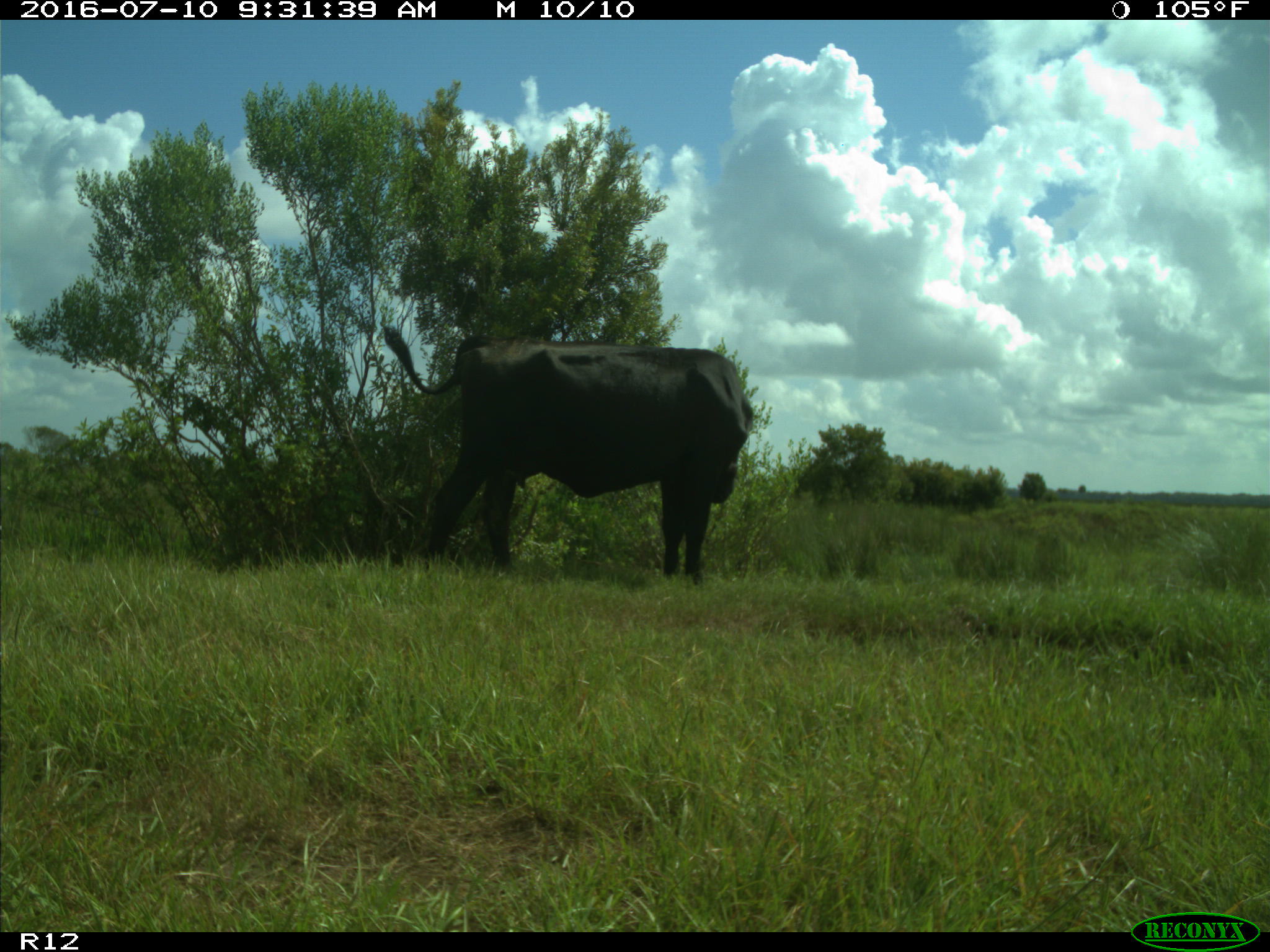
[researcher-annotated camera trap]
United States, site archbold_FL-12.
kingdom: Animalia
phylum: Chordata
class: Mammalia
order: Artiodactyla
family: Bovidae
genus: Bos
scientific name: Bos taurus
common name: domestic cow